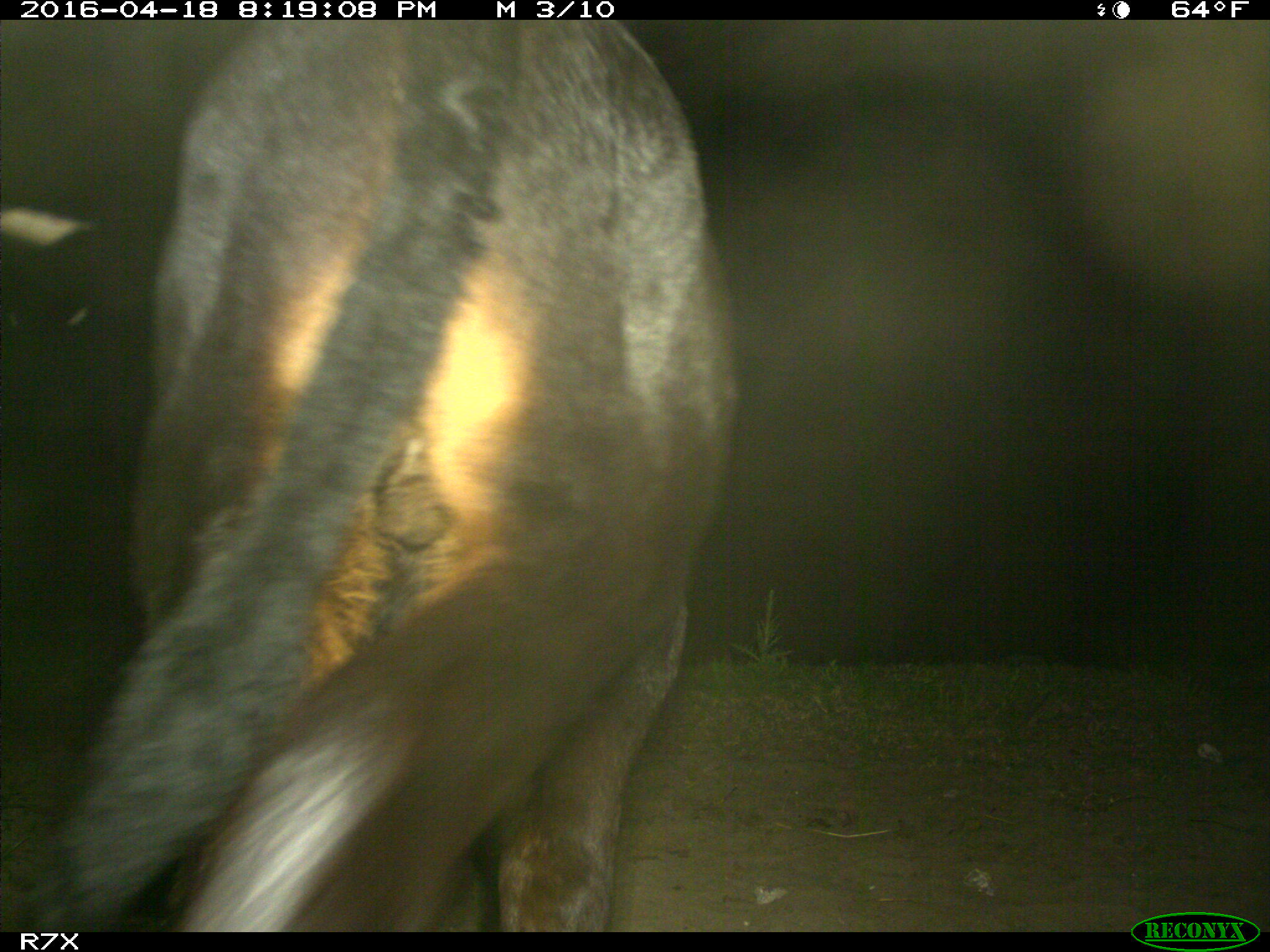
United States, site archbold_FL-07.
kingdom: Animalia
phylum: Chordata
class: Mammalia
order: Artiodactyla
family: Bovidae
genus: Bos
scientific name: Bos taurus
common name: domestic cow